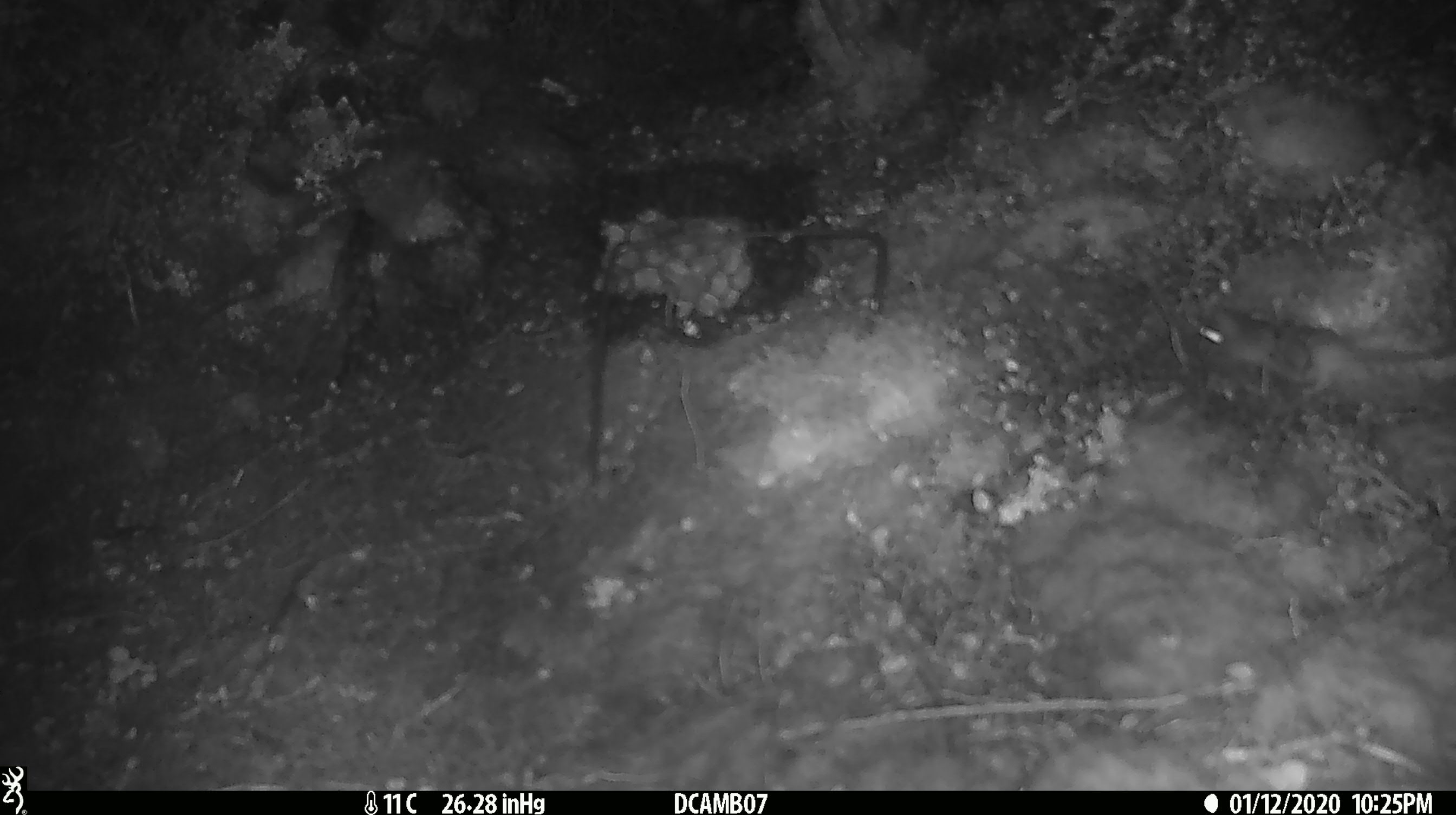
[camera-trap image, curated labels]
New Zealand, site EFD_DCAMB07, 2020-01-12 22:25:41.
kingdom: Animalia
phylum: Chordata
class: Mammalia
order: Rodentia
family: Muridae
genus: Mus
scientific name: Mus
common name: mouse